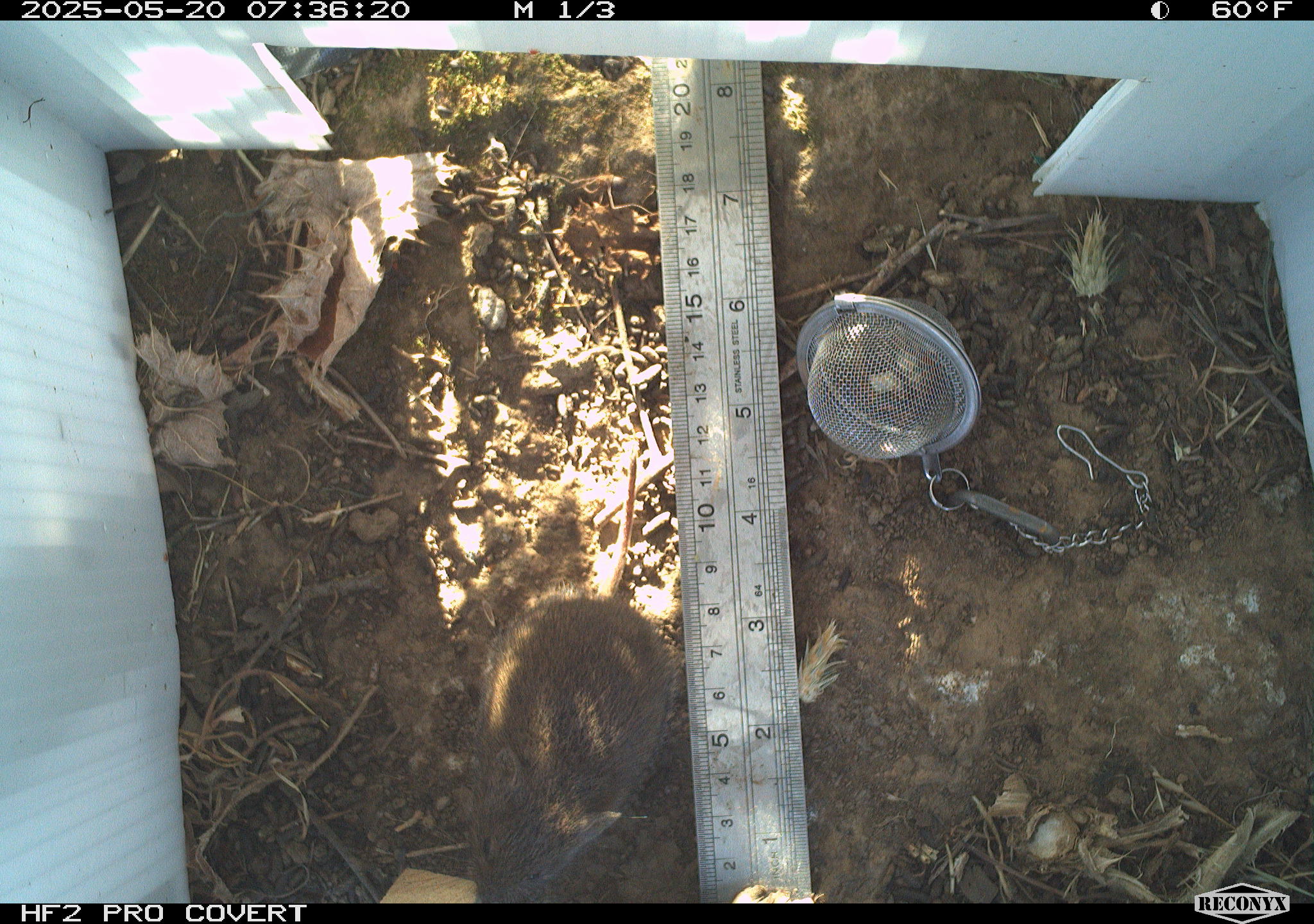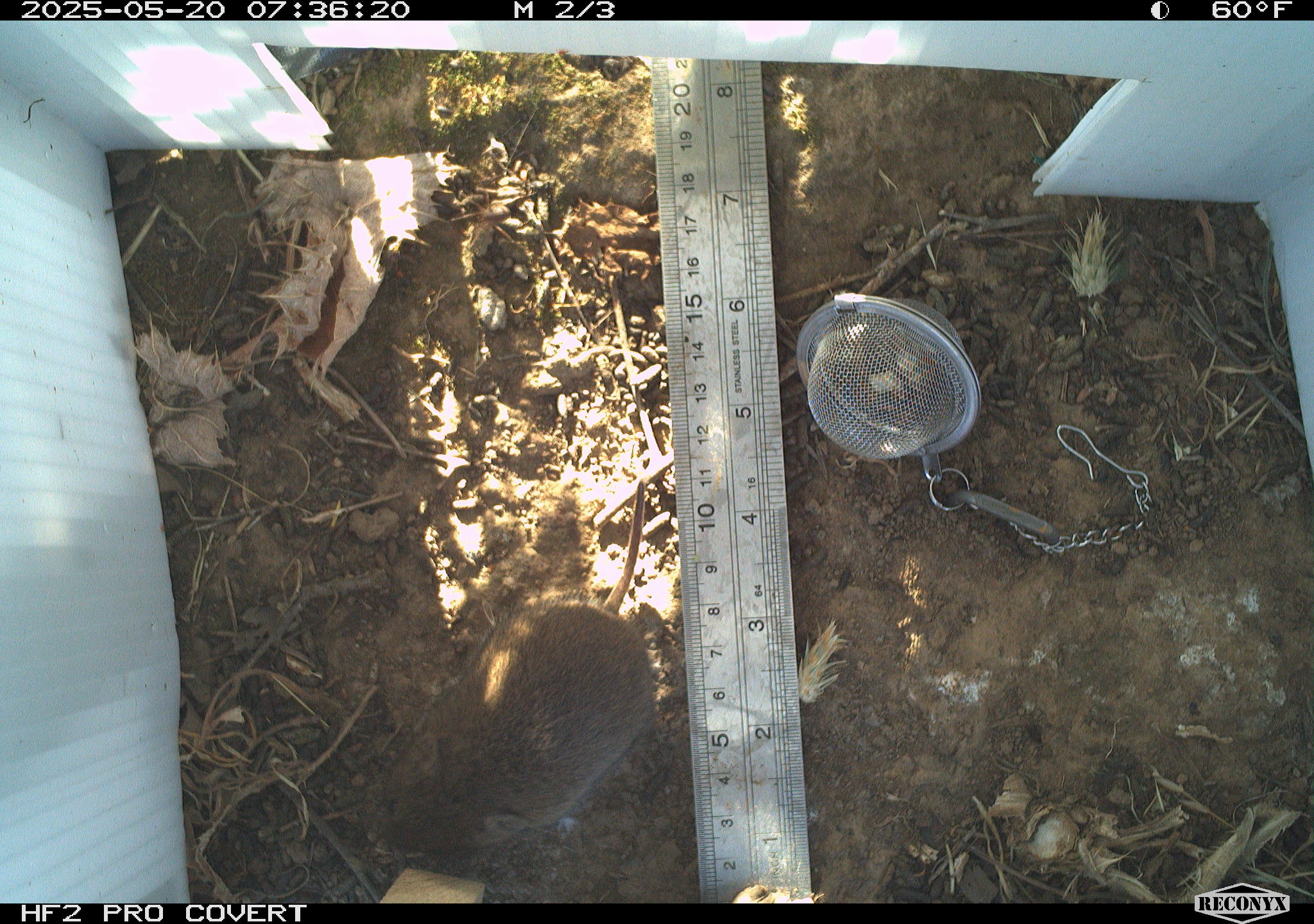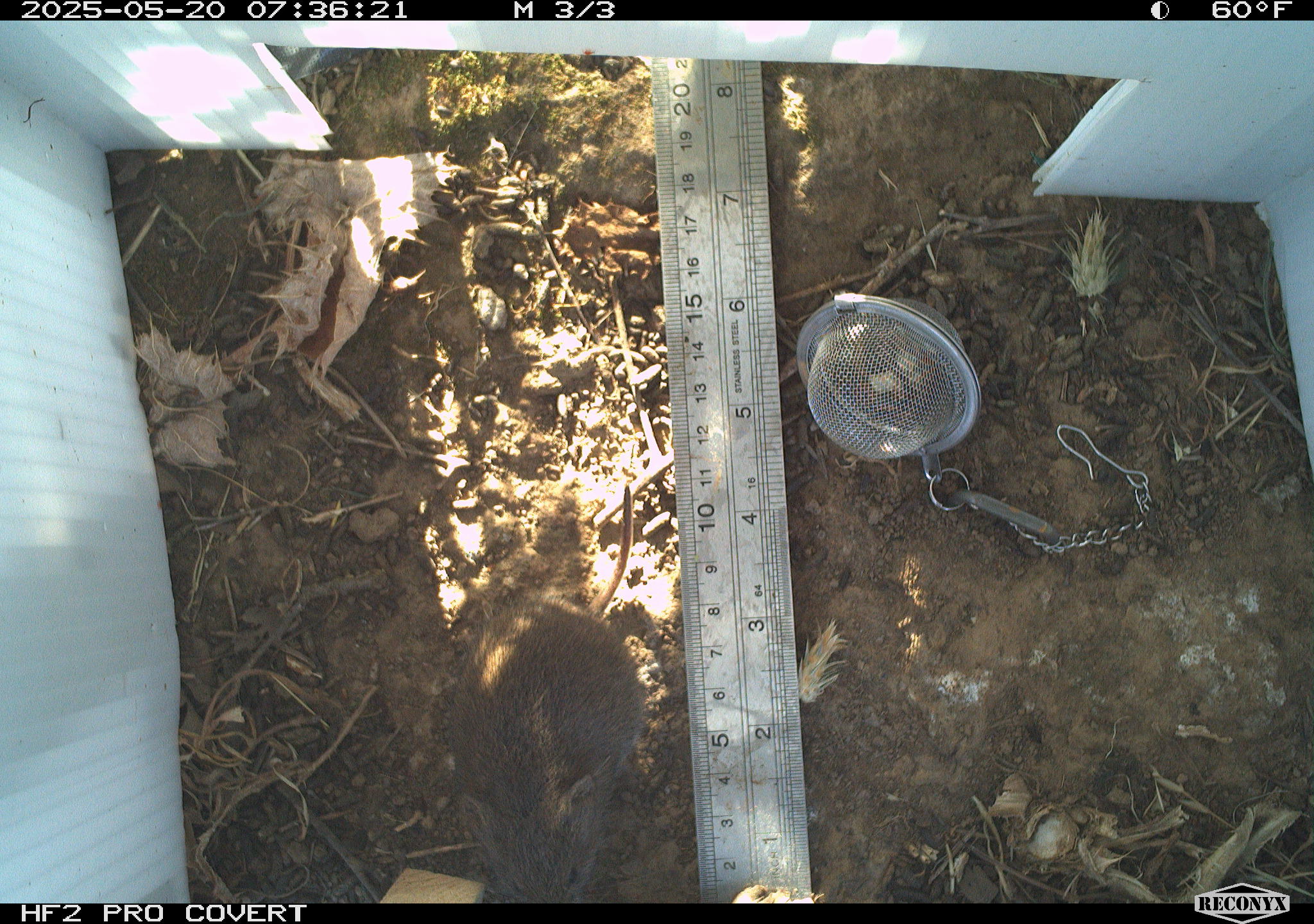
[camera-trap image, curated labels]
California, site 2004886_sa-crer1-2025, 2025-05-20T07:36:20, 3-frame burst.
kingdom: Animalia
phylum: Chordata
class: Mammalia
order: Rodentia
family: Cricetidae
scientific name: Arvicolinae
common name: voles, lemmings, and muskrats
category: arvicolinae subfamily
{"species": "arvicolinae subfamily (voles, lemmings, and muskrats) (Arvicolinae)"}